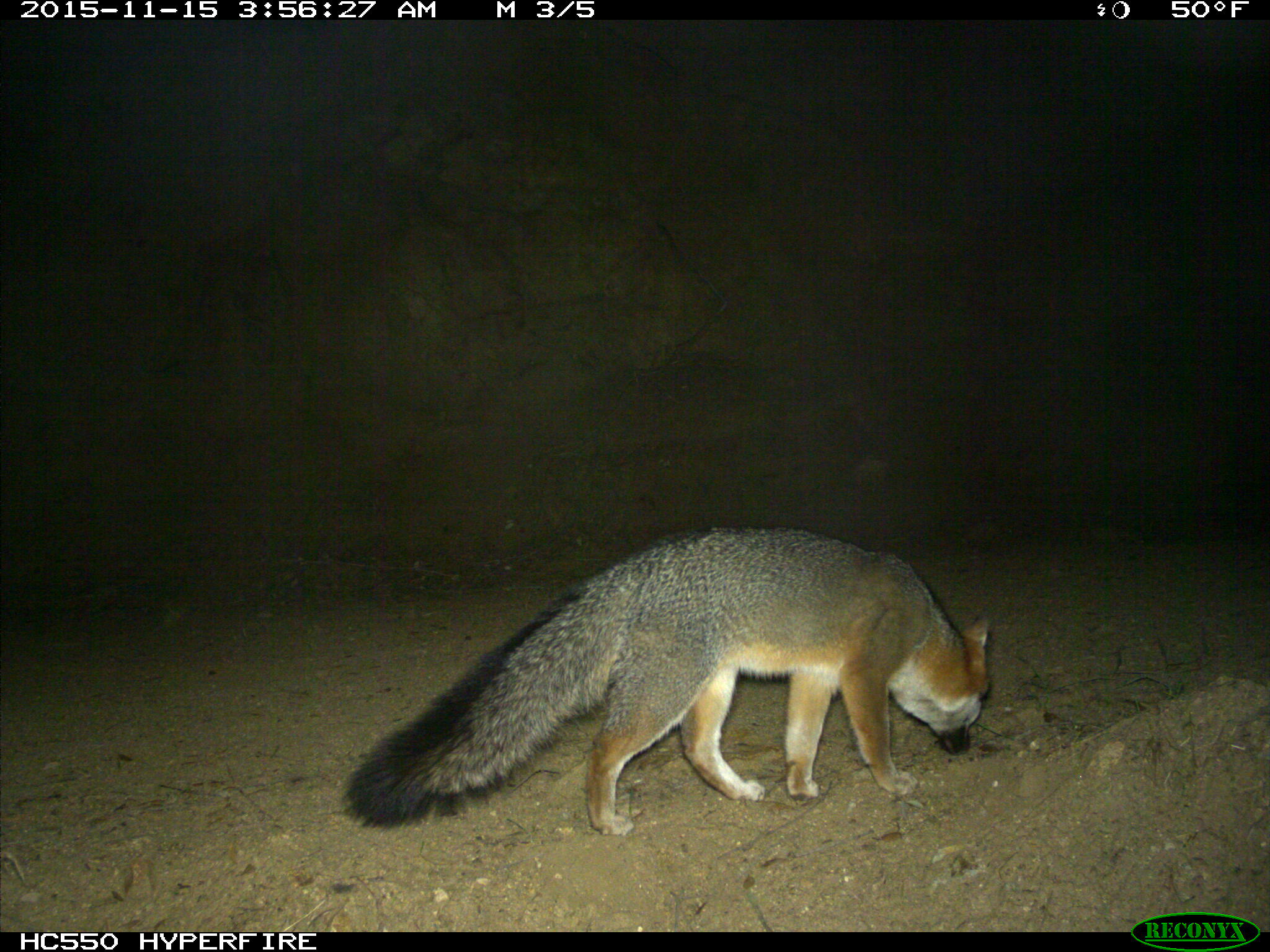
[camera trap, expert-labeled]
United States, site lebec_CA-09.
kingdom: Animalia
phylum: Chordata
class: Mammalia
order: Carnivora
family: Canidae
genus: Urocyon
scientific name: Urocyon cinereoargenteus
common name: gray fox